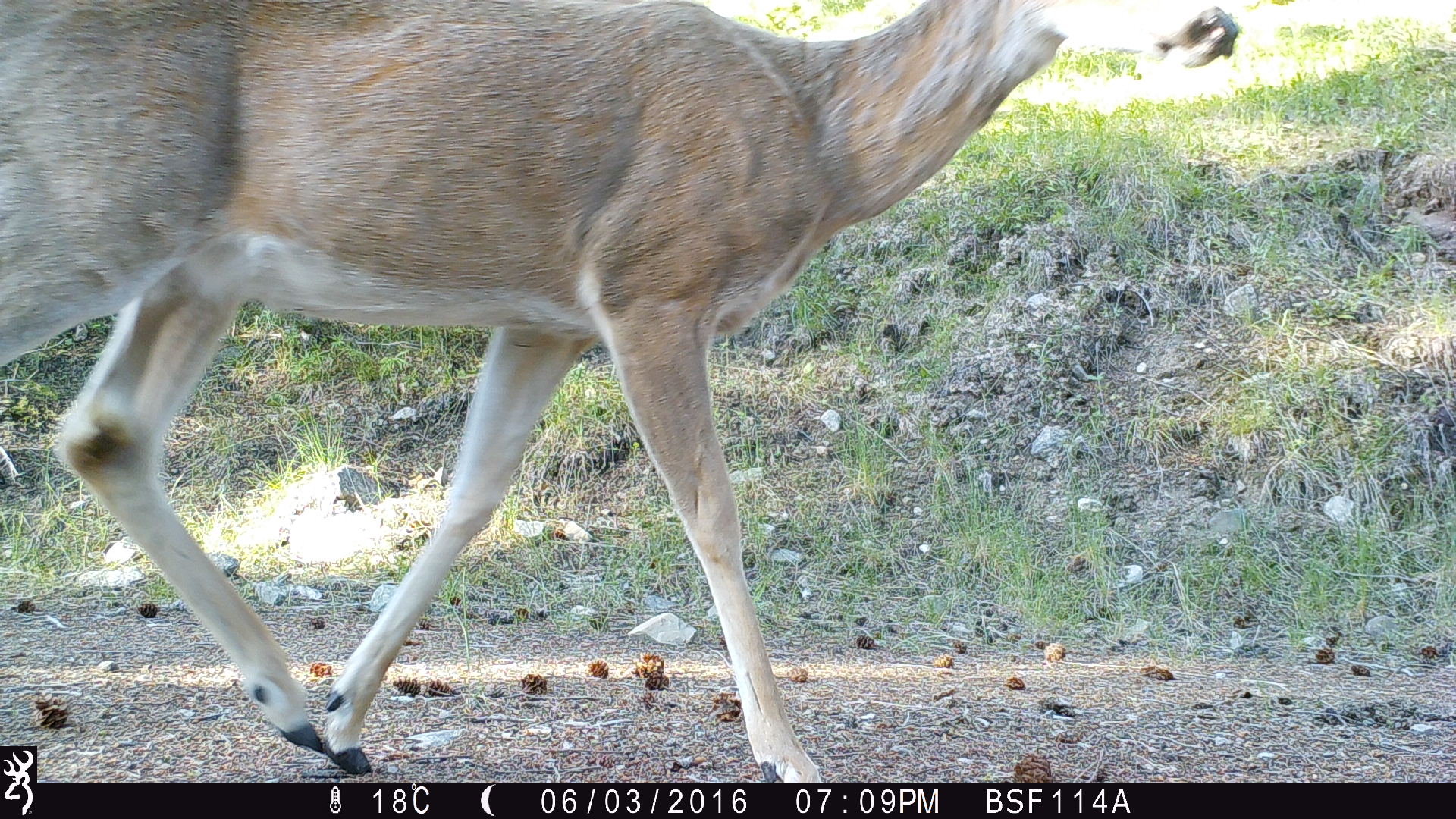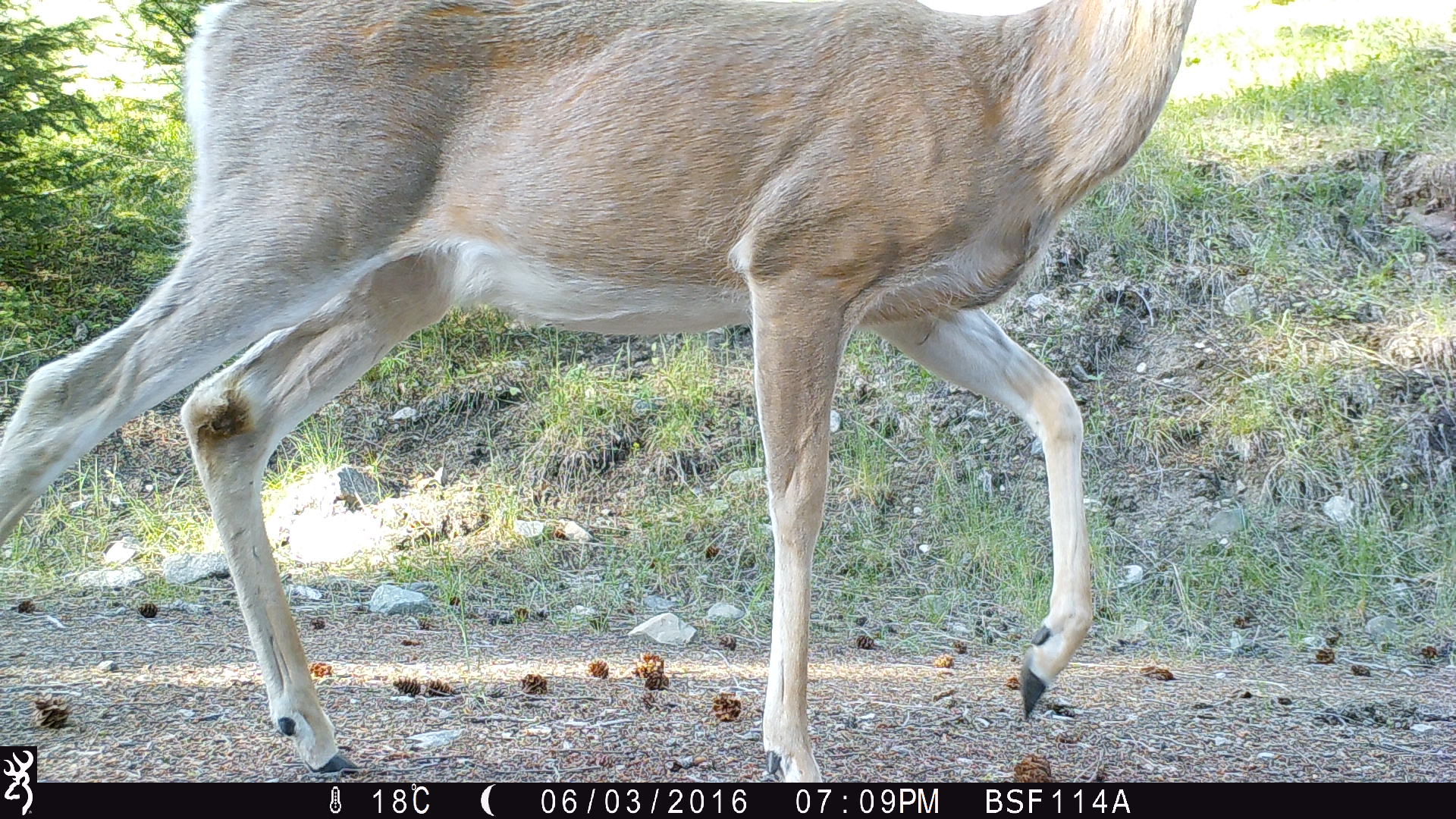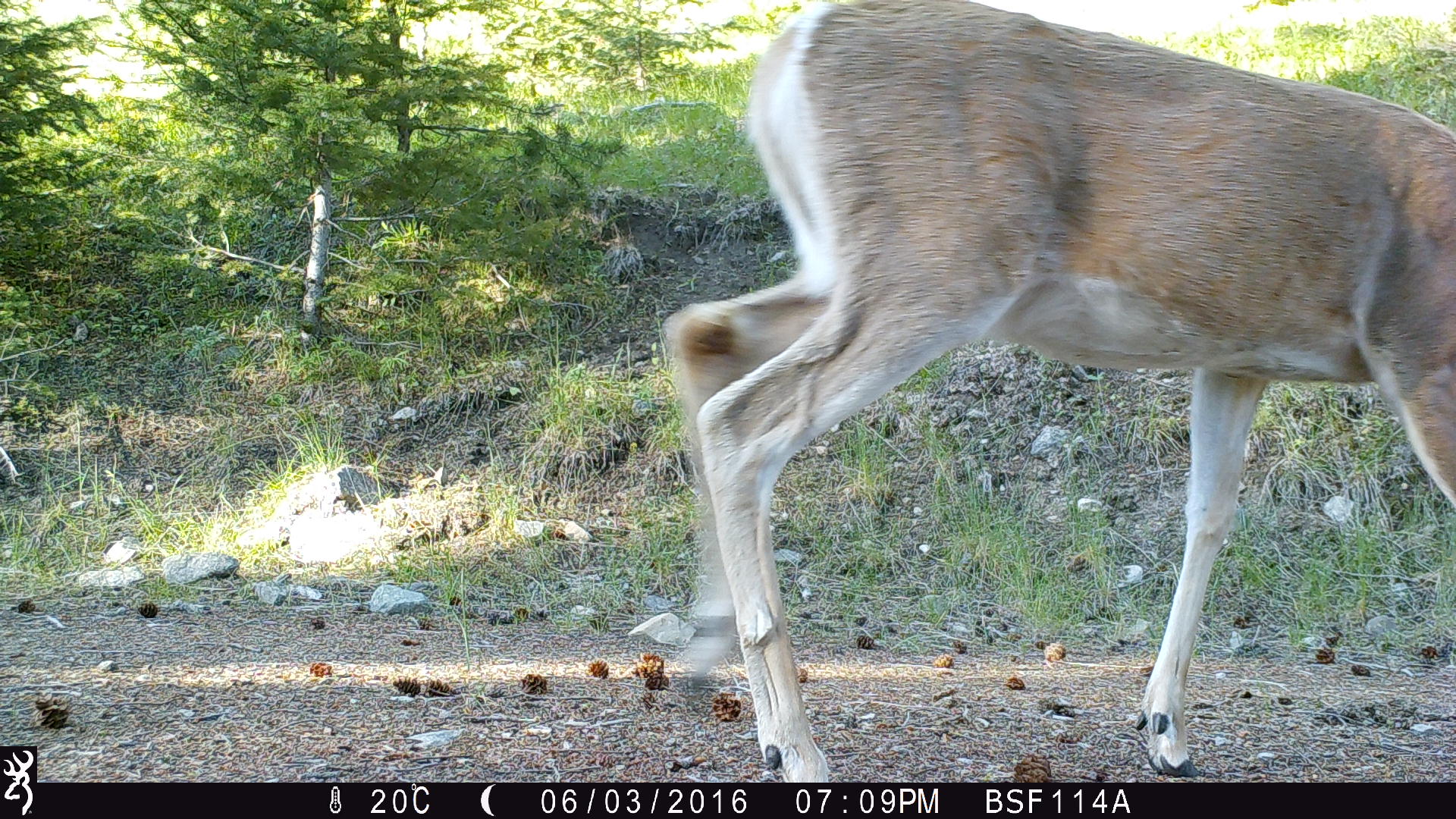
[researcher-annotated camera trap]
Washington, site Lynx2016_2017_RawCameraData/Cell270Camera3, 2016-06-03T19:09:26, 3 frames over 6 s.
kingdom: Animalia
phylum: Chordata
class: Mammalia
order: Artiodactyla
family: Cervidae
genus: Odocoileus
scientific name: Odocoileus virginianus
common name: white-tailed deer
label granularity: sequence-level